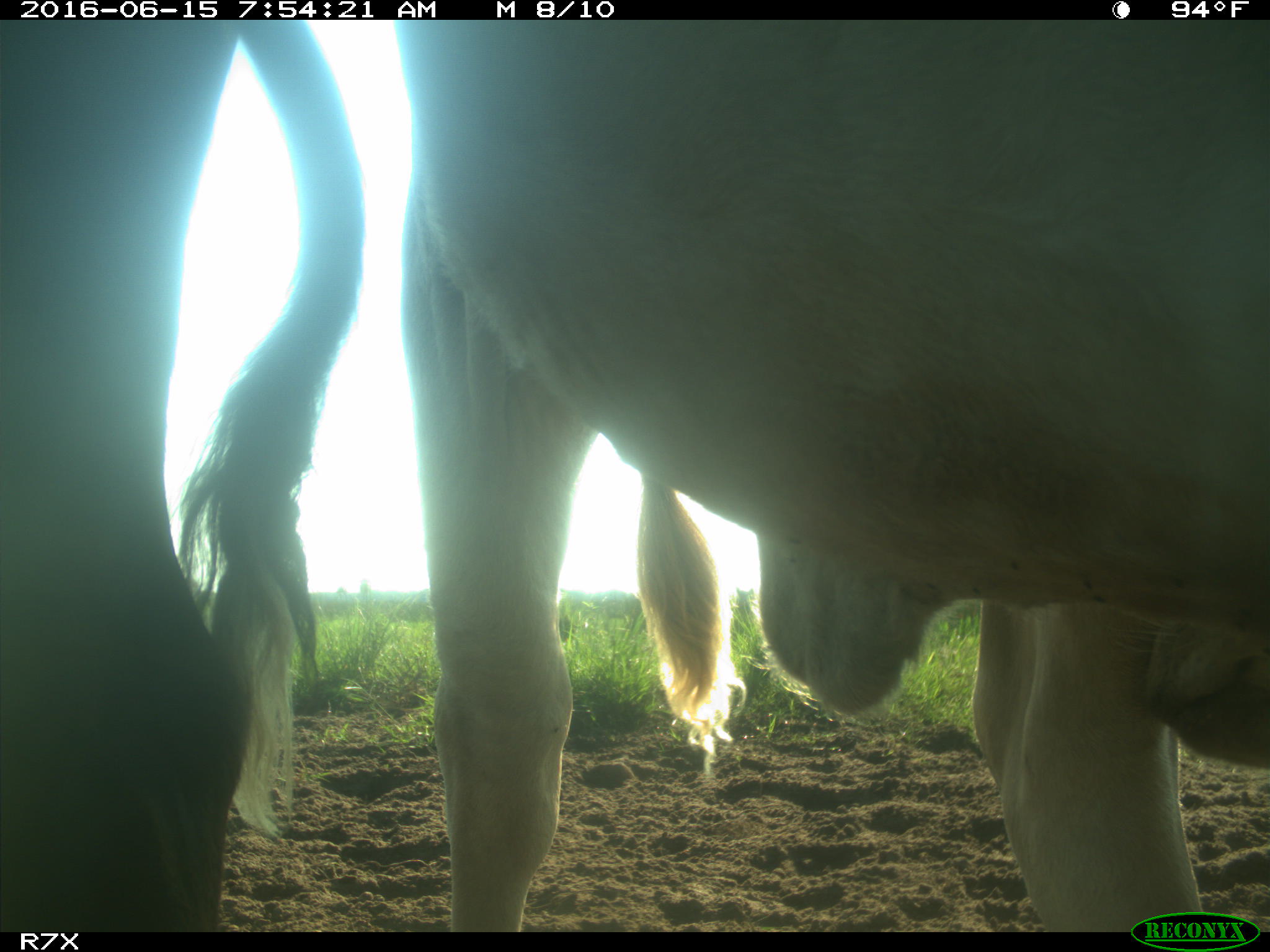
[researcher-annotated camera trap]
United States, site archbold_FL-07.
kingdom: Animalia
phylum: Chordata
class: Mammalia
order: Artiodactyla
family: Bovidae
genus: Bos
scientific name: Bos taurus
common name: domestic cow